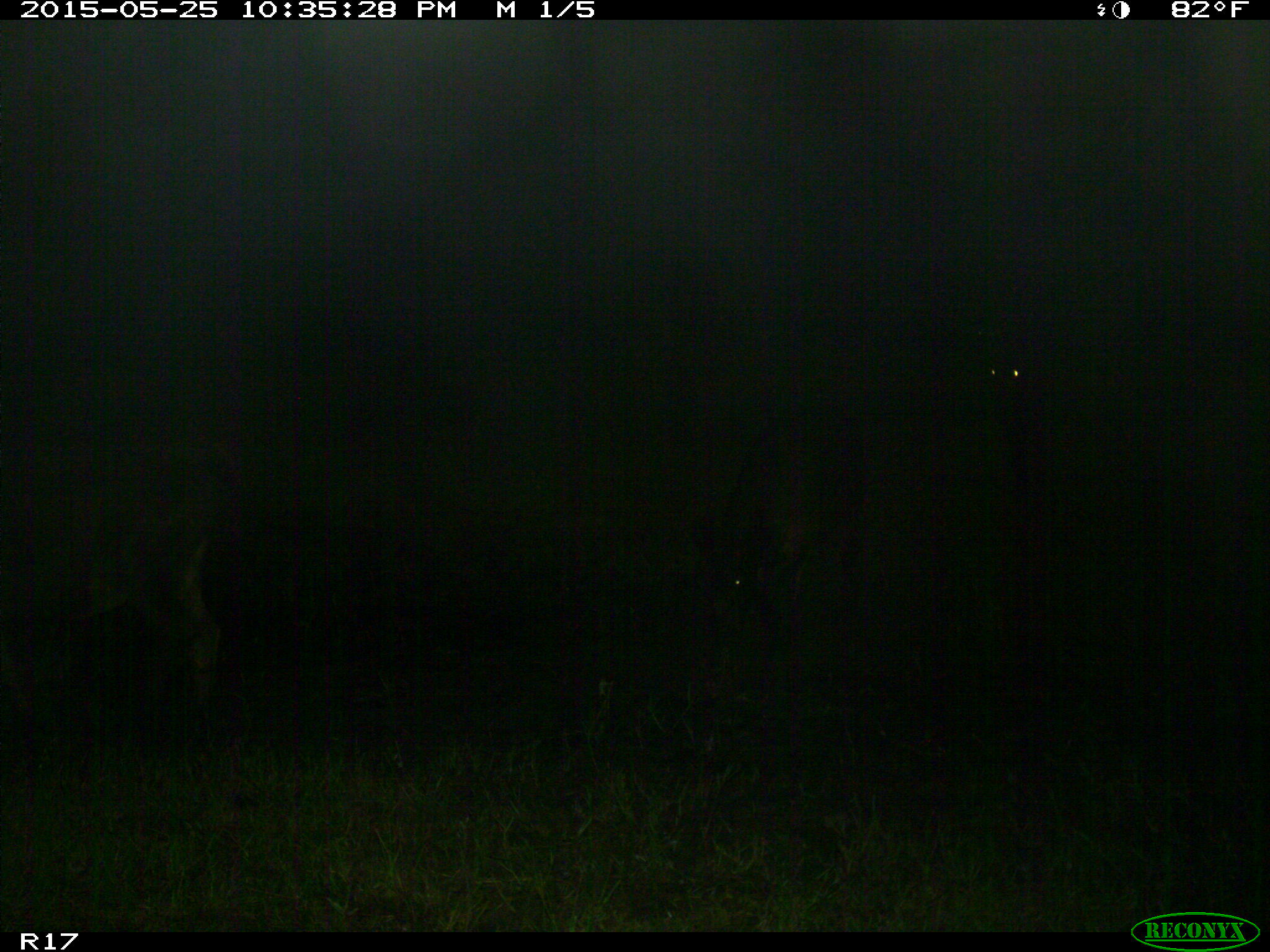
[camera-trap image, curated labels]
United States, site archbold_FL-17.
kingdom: Animalia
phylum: Chordata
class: Mammalia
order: Artiodactyla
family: Bovidae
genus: Bos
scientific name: Bos taurus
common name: domestic cow